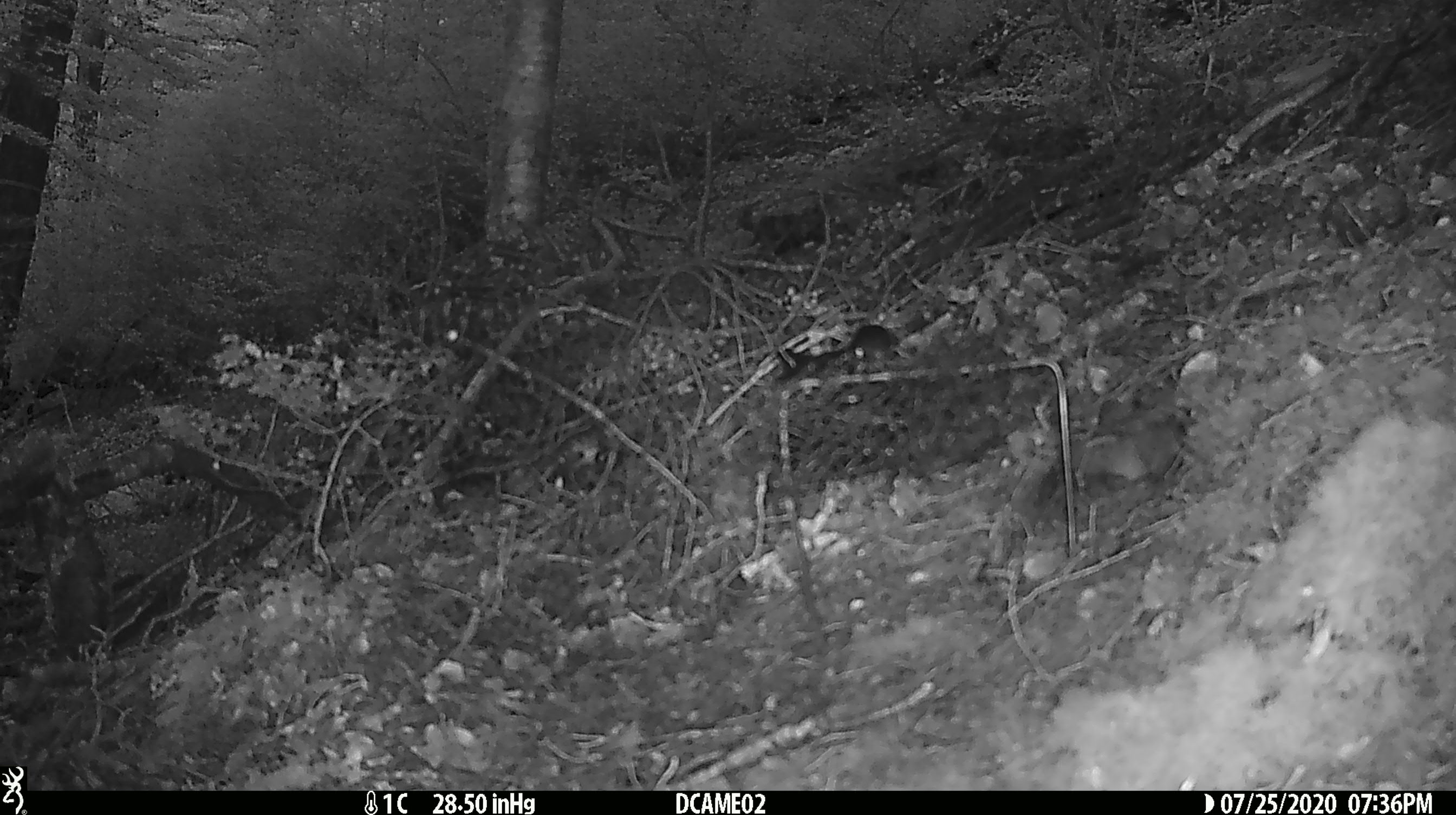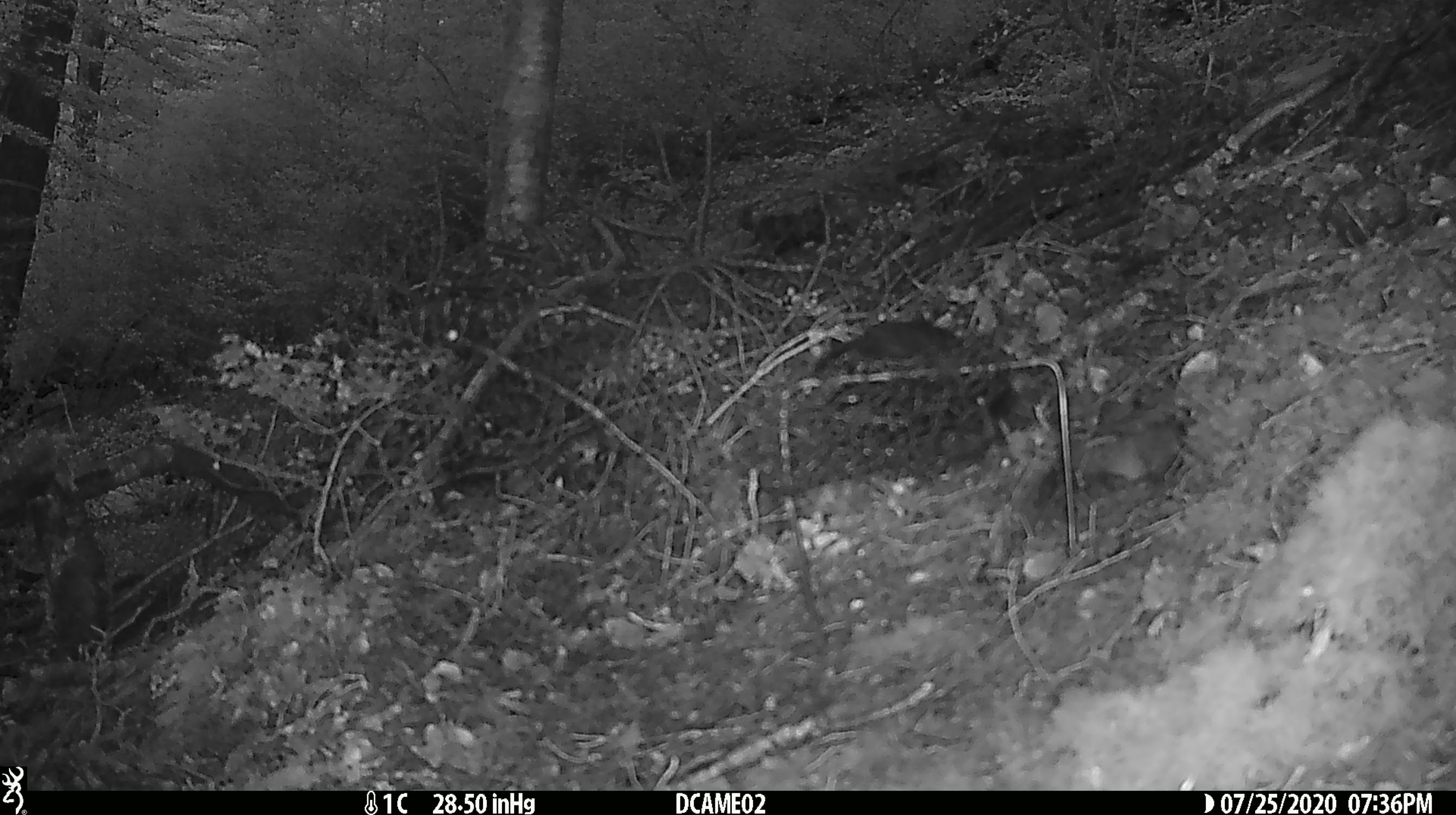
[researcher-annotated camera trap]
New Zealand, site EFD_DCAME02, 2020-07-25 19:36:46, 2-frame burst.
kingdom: Animalia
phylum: Chordata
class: Aves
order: Passeriformes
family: Turdidae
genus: Turdus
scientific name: Turdus merula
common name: eurasian blackbird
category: blackbird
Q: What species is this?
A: Blackbird (eurasian blackbird) (Turdus merula).